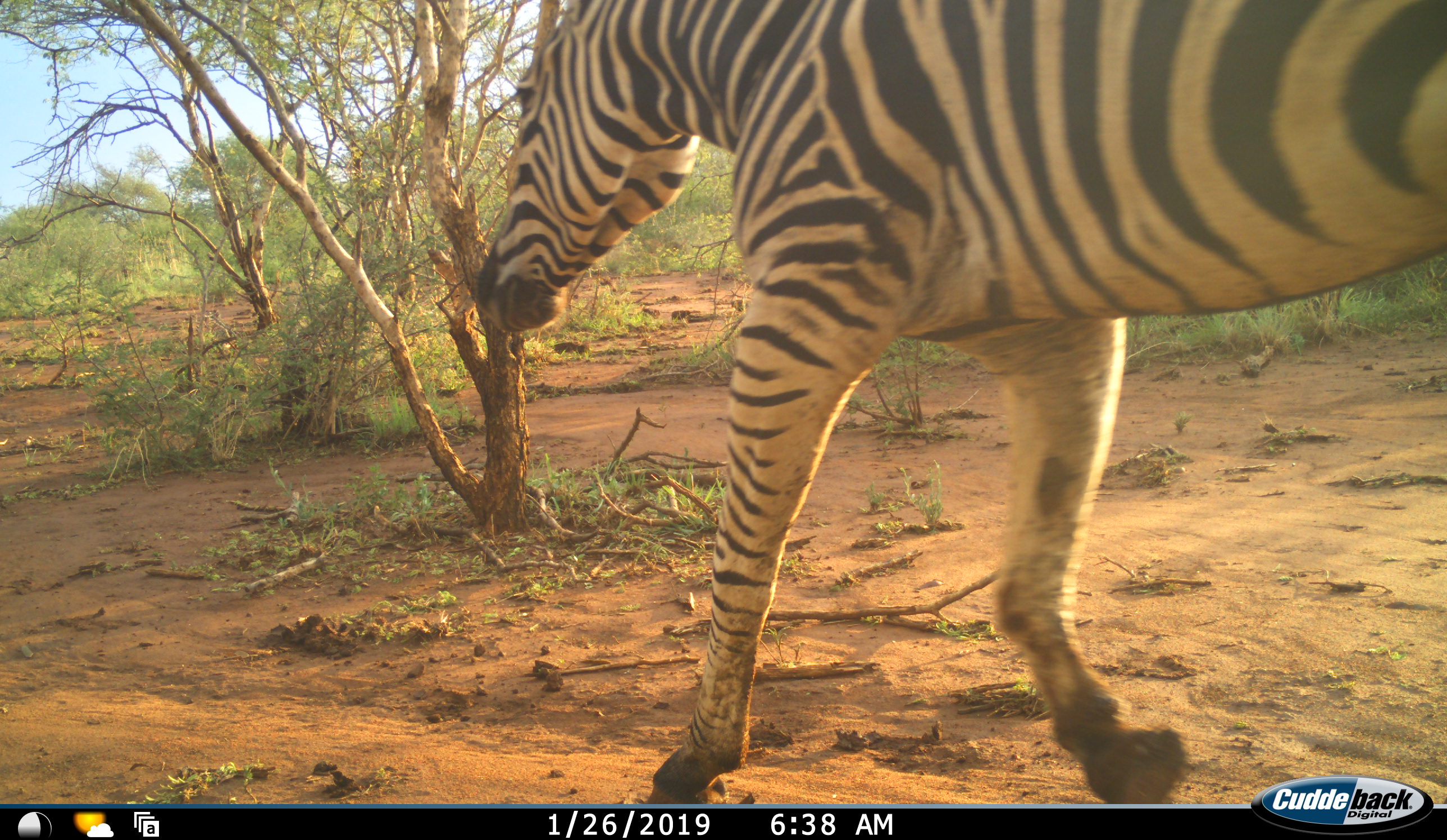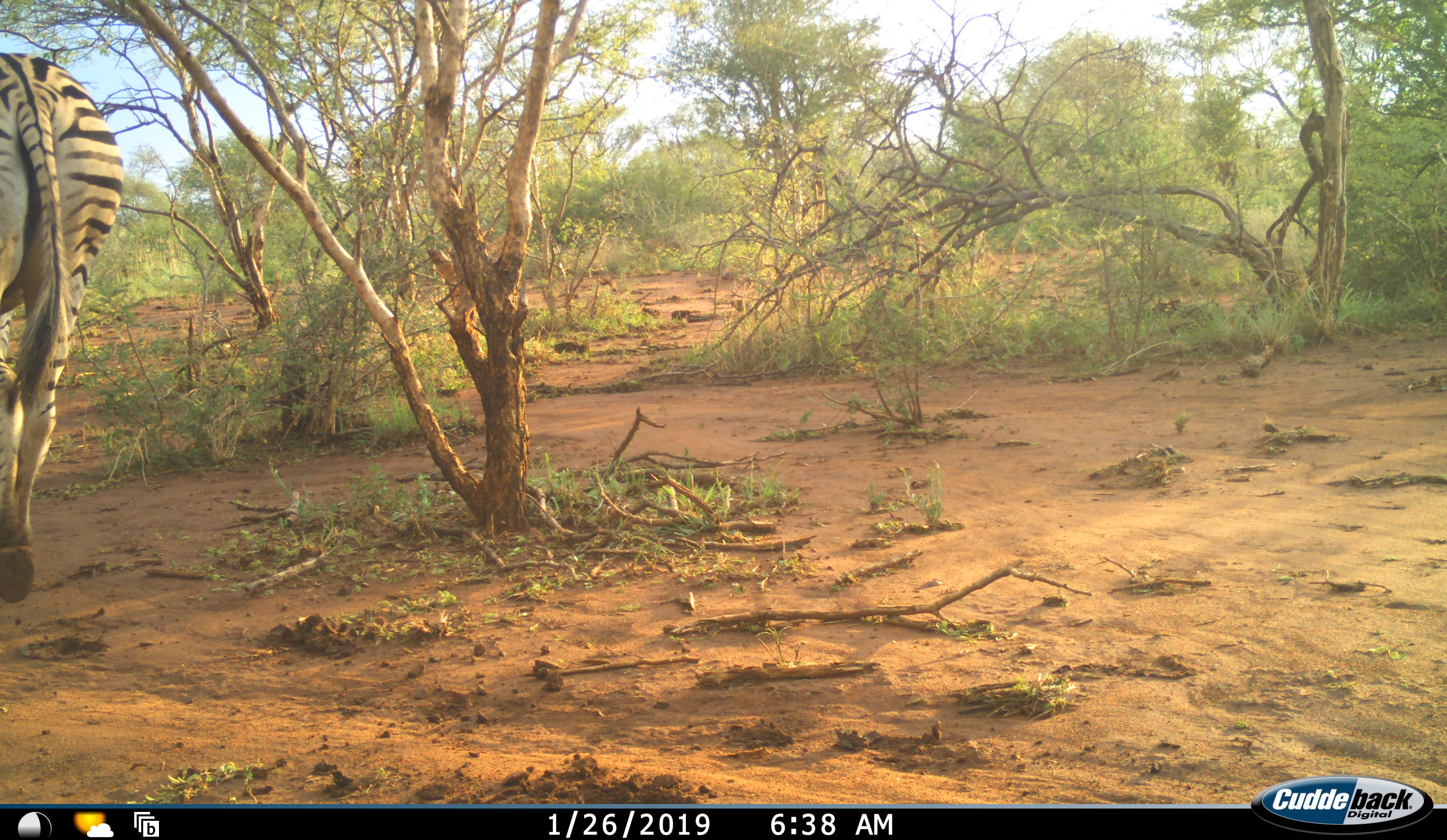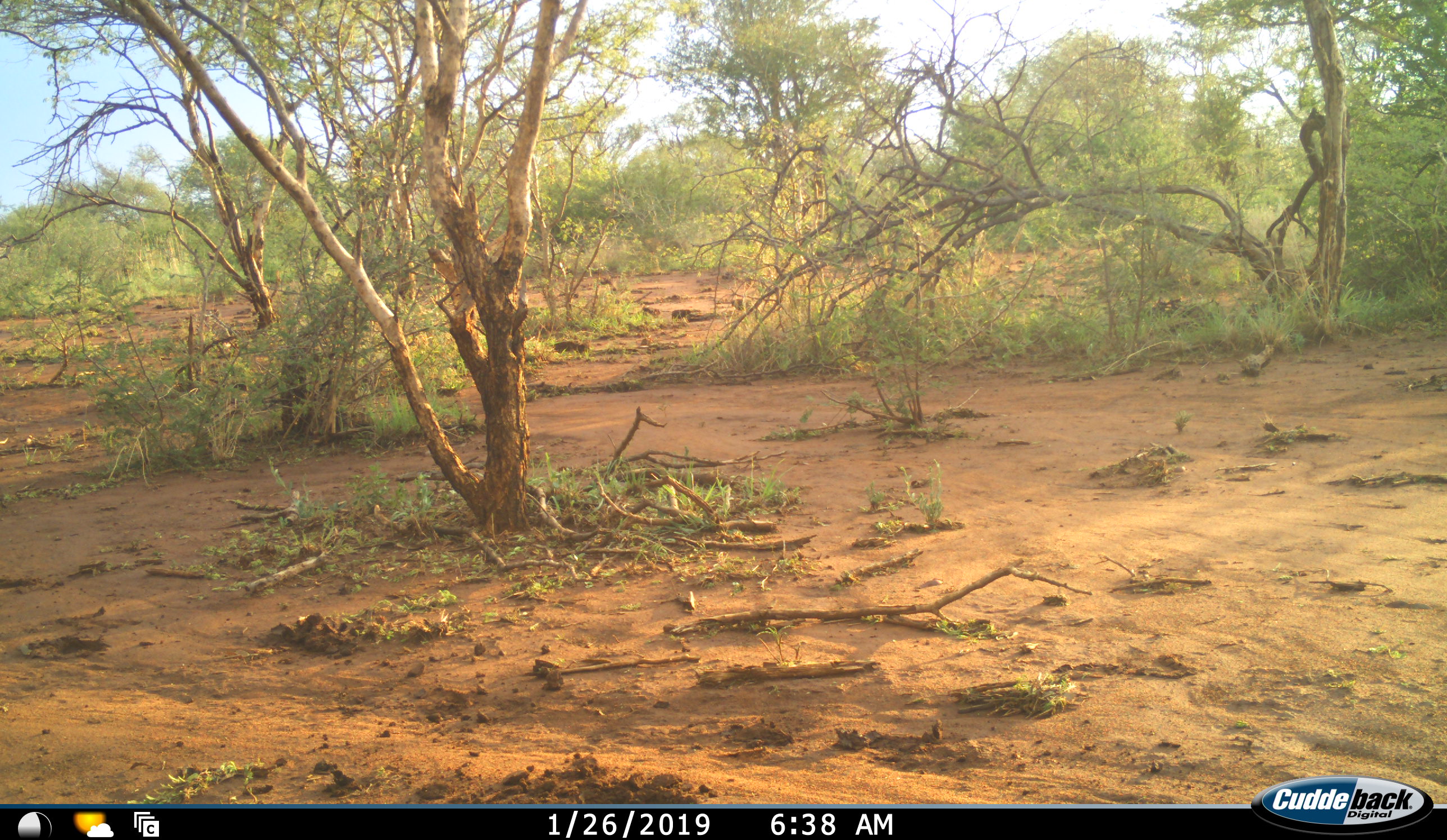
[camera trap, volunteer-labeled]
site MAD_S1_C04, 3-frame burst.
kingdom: Animalia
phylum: Chordata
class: Mammalia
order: Perissodactyla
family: Equidae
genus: Equus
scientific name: Equus quagga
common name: plains zebra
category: zebraplains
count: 1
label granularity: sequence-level